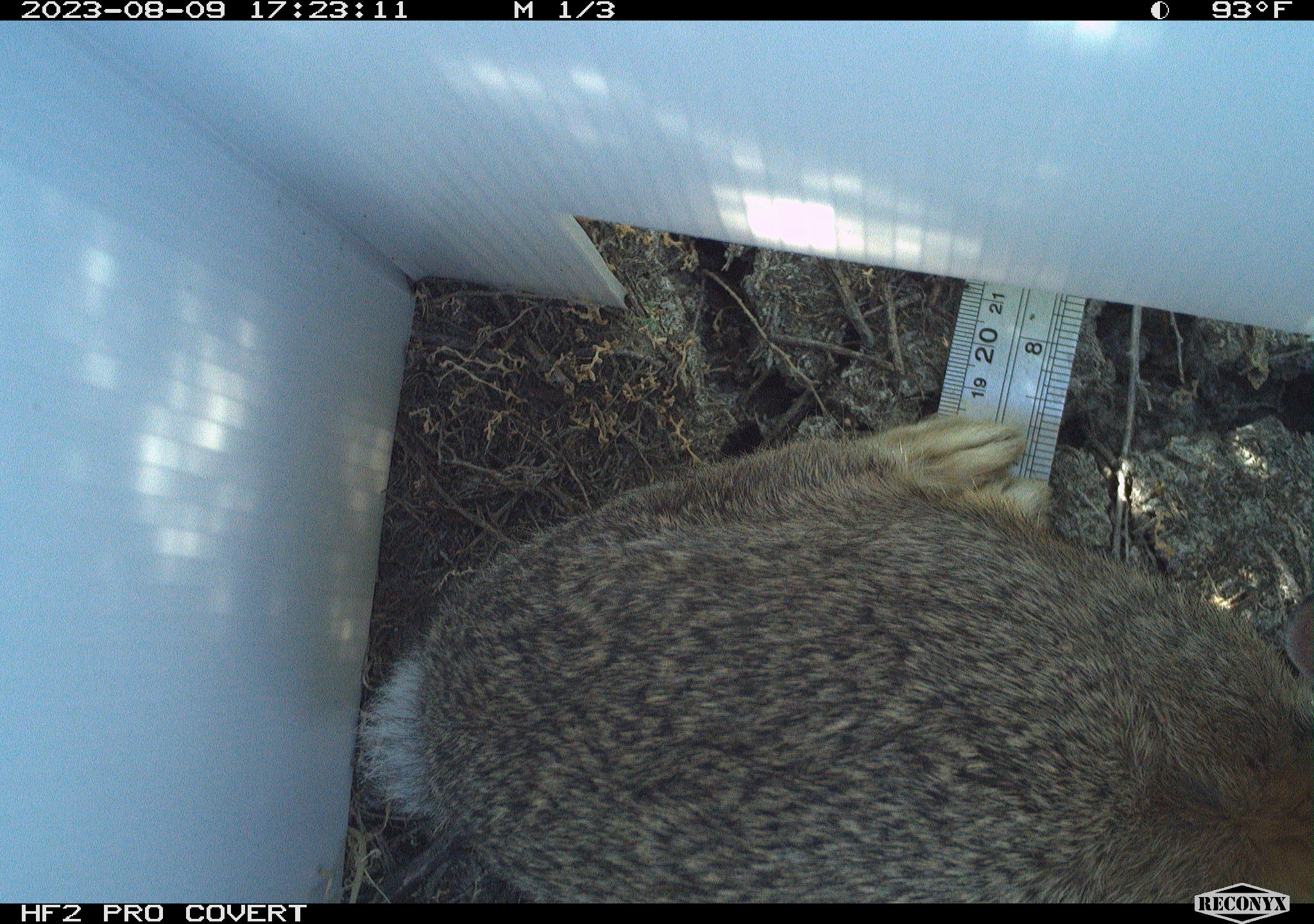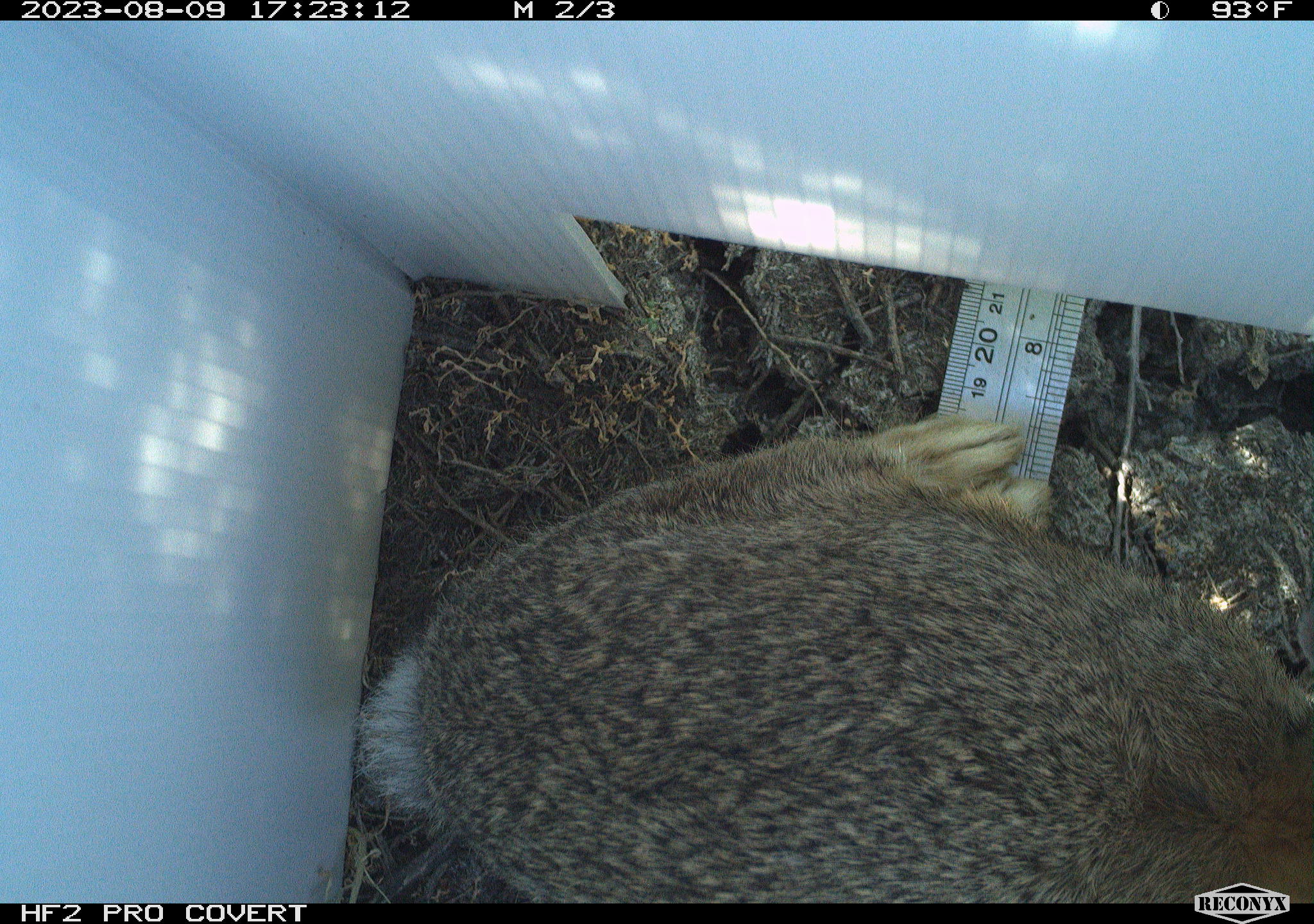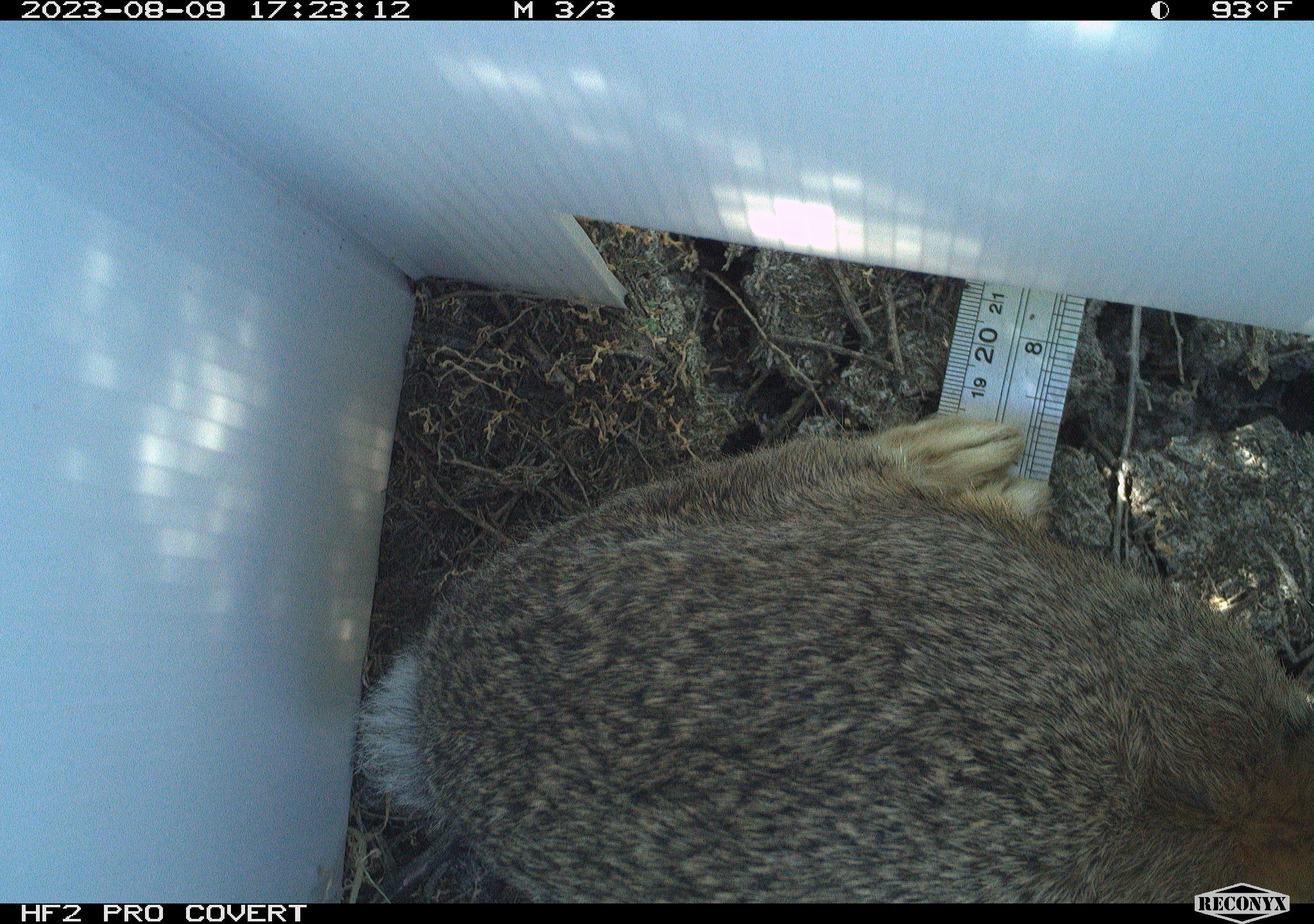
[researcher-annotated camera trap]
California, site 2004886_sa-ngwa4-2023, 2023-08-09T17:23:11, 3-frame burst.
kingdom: Animalia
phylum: Chordata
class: Mammalia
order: Lagomorpha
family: Leporidae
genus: Sylvilagus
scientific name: Sylvilagus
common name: cottontail rabbits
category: sylvilagus species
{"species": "sylvilagus species (cottontail rabbits) (Sylvilagus)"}